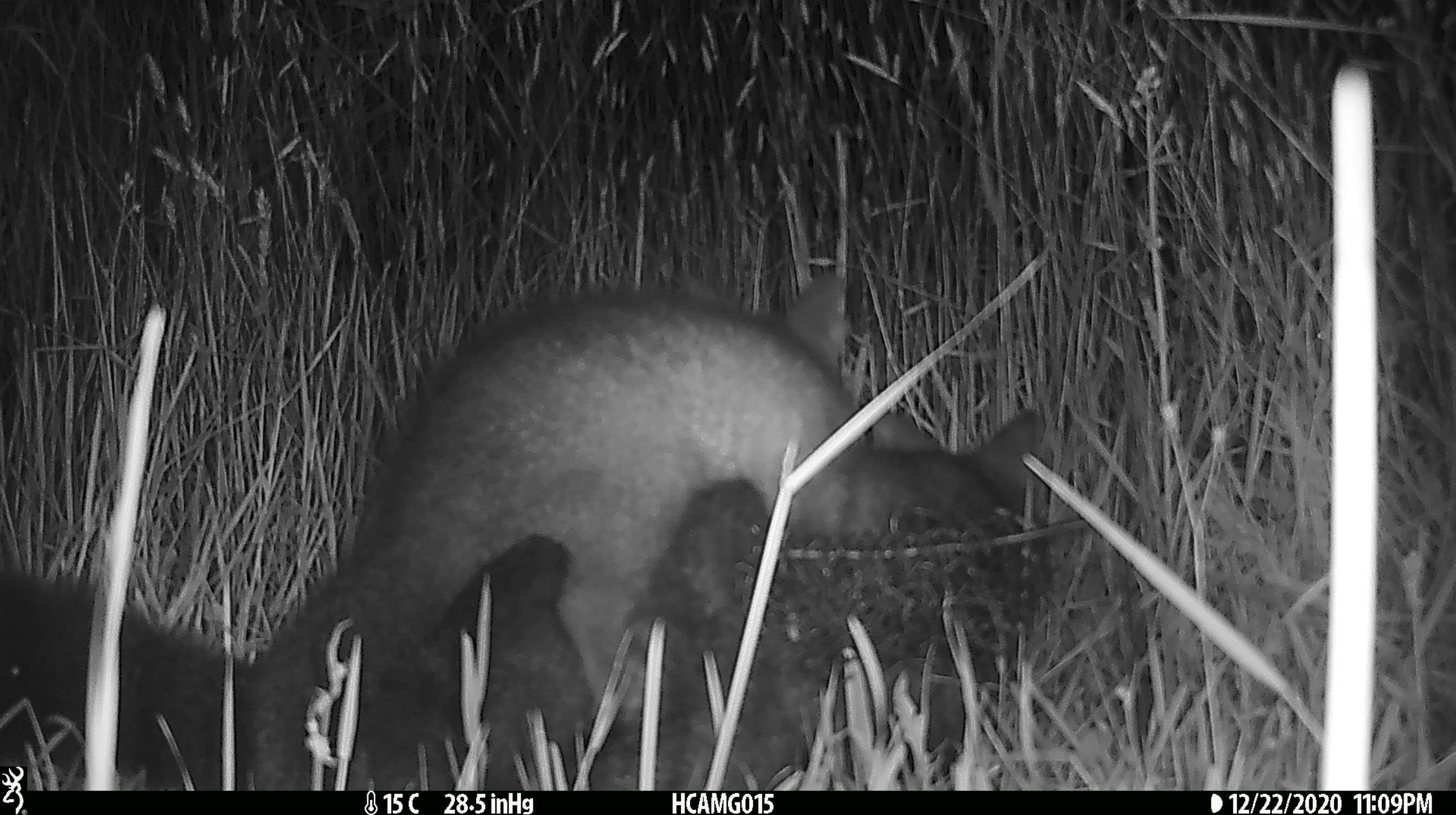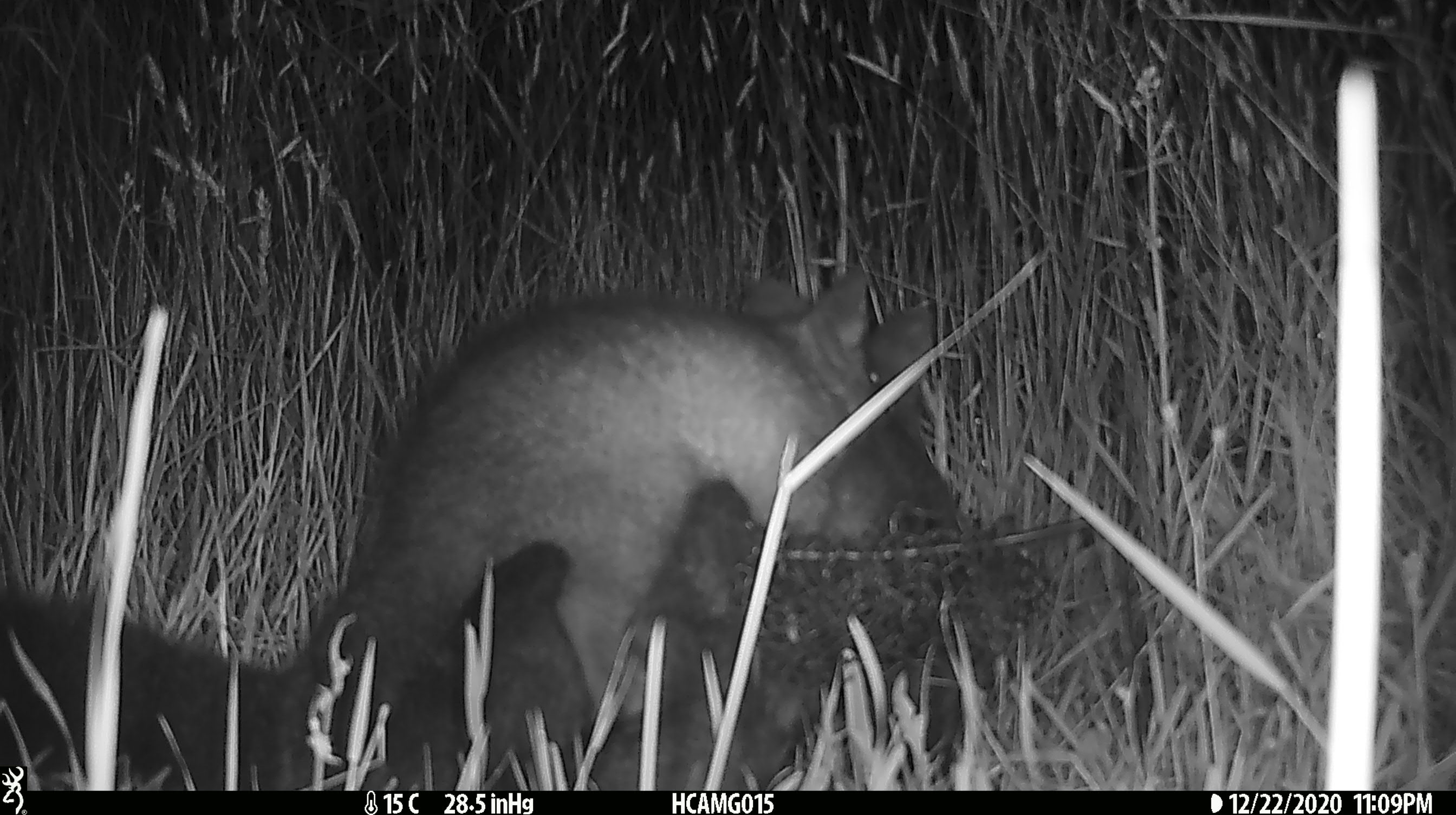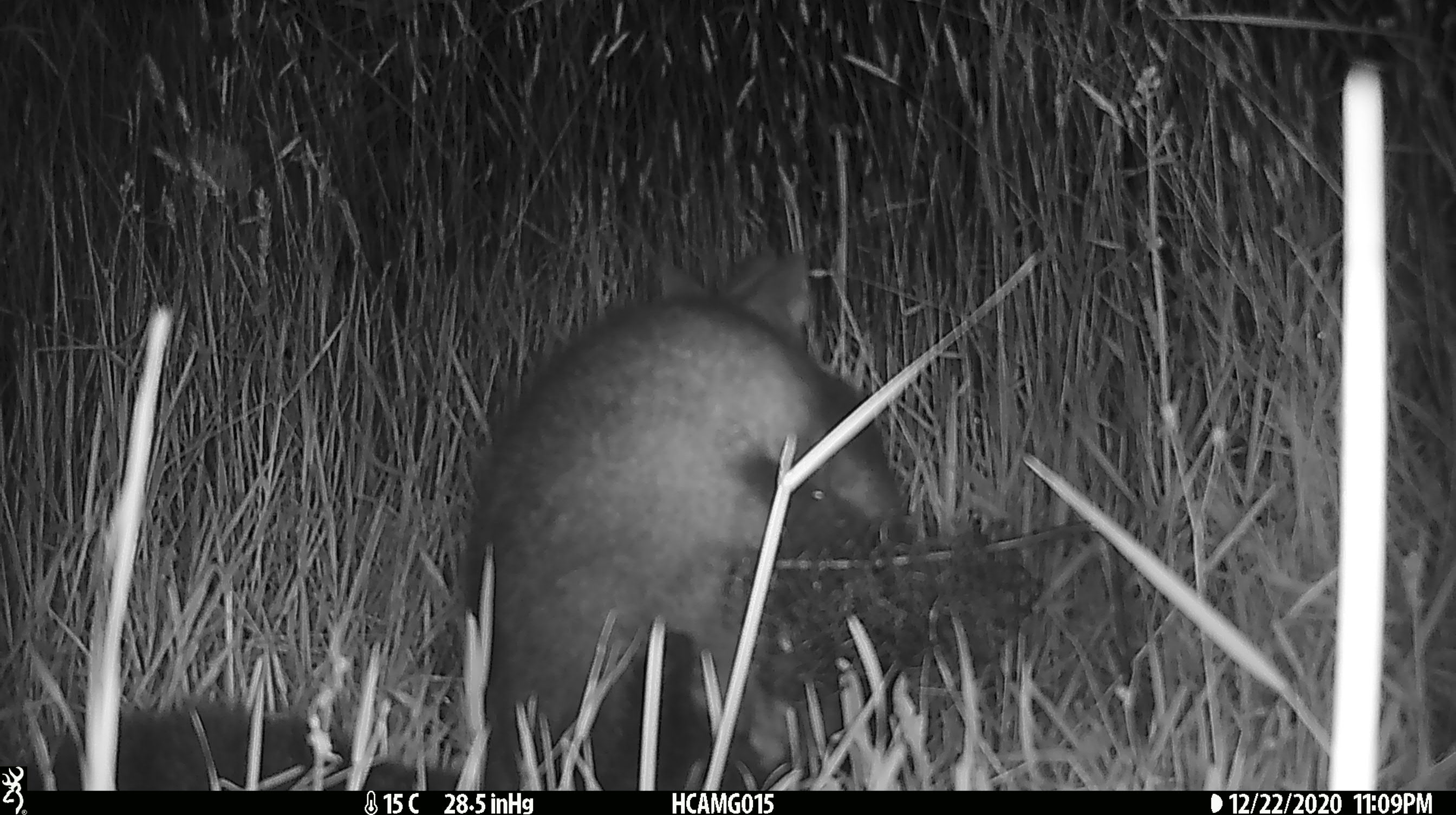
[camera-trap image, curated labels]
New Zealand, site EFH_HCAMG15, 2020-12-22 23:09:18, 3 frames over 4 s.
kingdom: Animalia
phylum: Chordata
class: Mammalia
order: Diprotodontia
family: Phalangeridae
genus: Trichosurus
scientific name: Trichosurus vulpecula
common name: common brushtail possum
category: possum